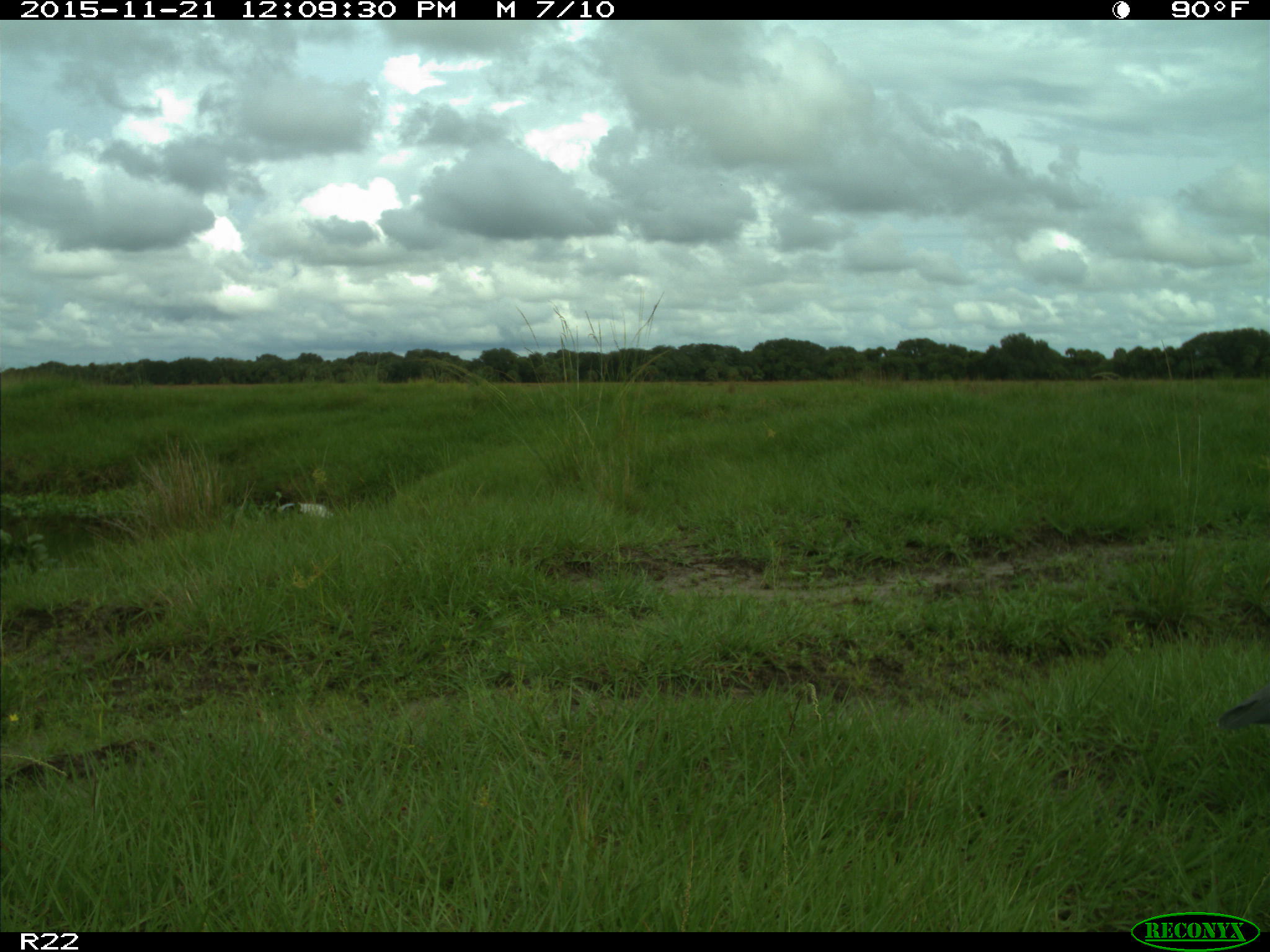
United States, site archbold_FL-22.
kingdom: Animalia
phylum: Chordata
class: Aves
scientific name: Aves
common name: birds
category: unidentified bird